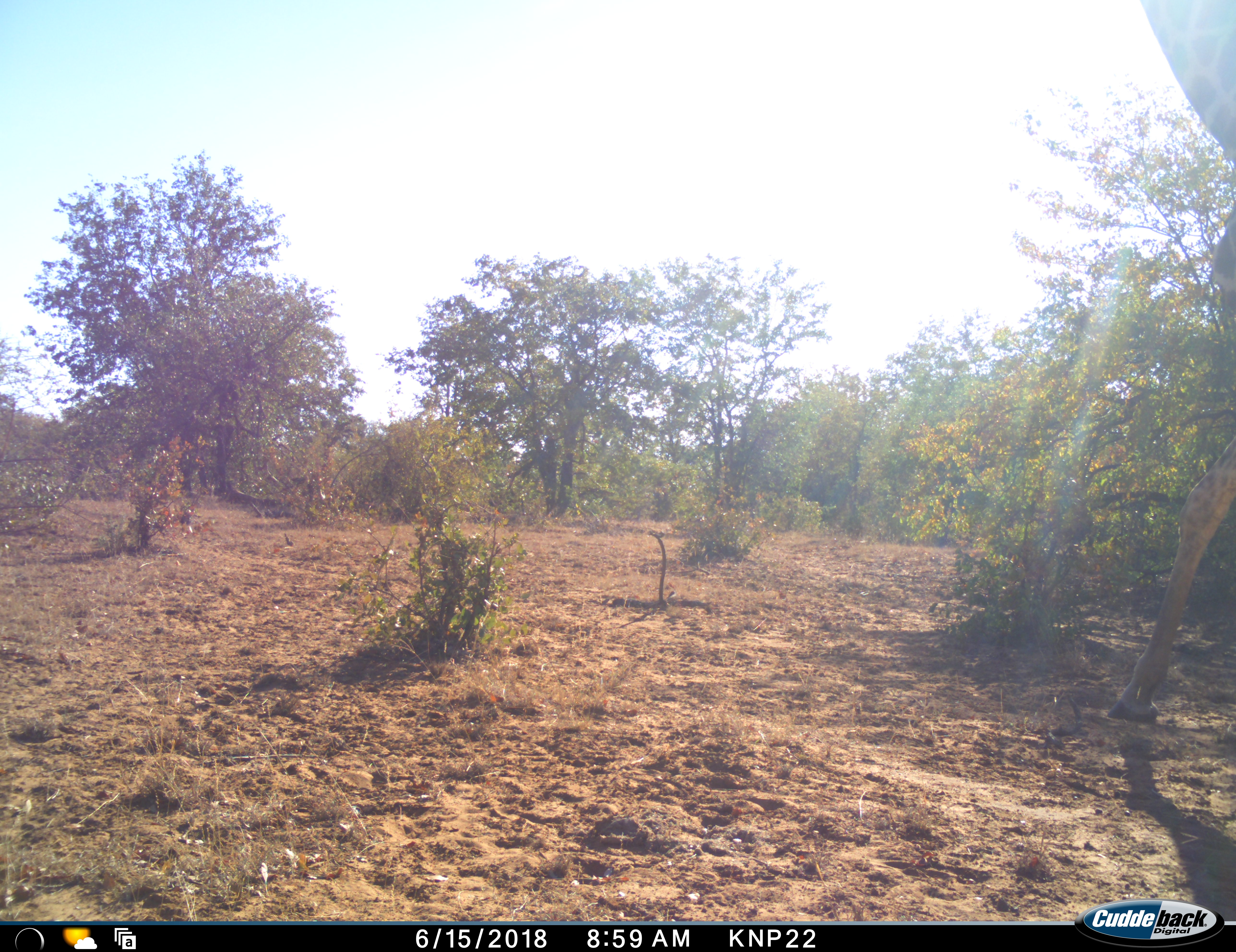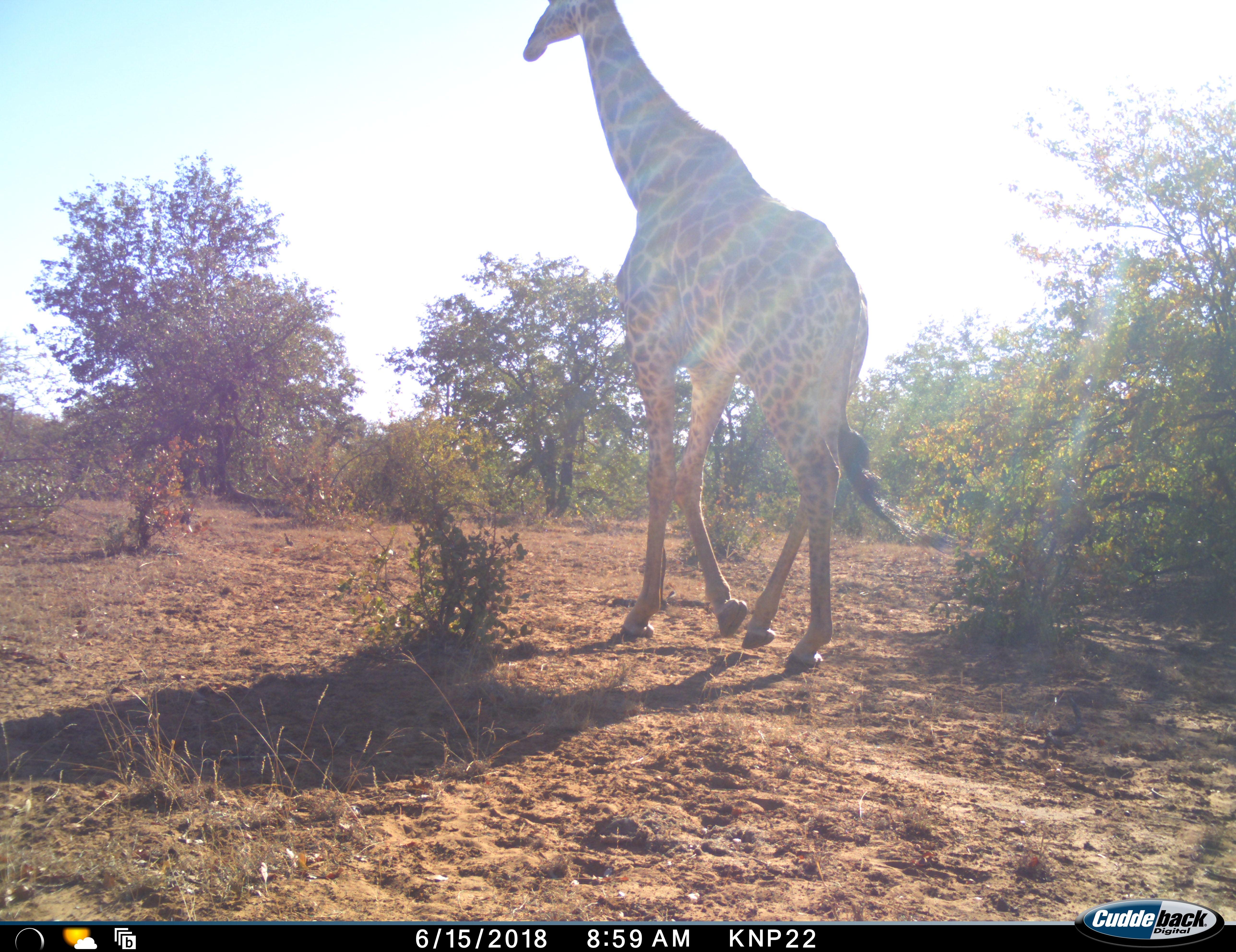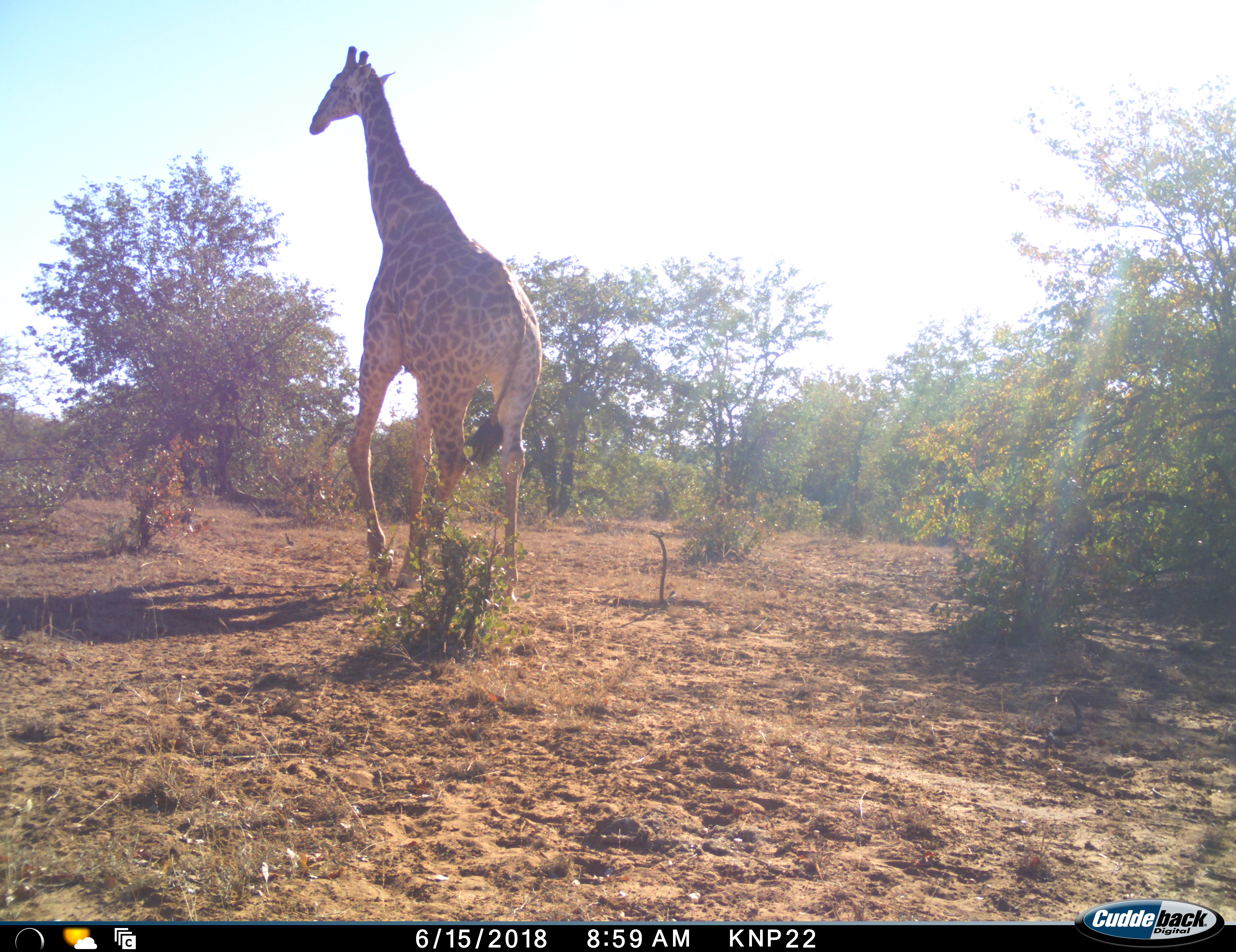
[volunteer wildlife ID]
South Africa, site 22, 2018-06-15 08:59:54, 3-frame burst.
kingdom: Animalia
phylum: Chordata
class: Mammalia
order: Artiodactyla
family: Giraffidae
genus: Giraffa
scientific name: Giraffa camelopardalis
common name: giraffe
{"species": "giraffe (Giraffa camelopardalis)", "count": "1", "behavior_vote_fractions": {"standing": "0%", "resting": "0%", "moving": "100%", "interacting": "0%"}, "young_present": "0%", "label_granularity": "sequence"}